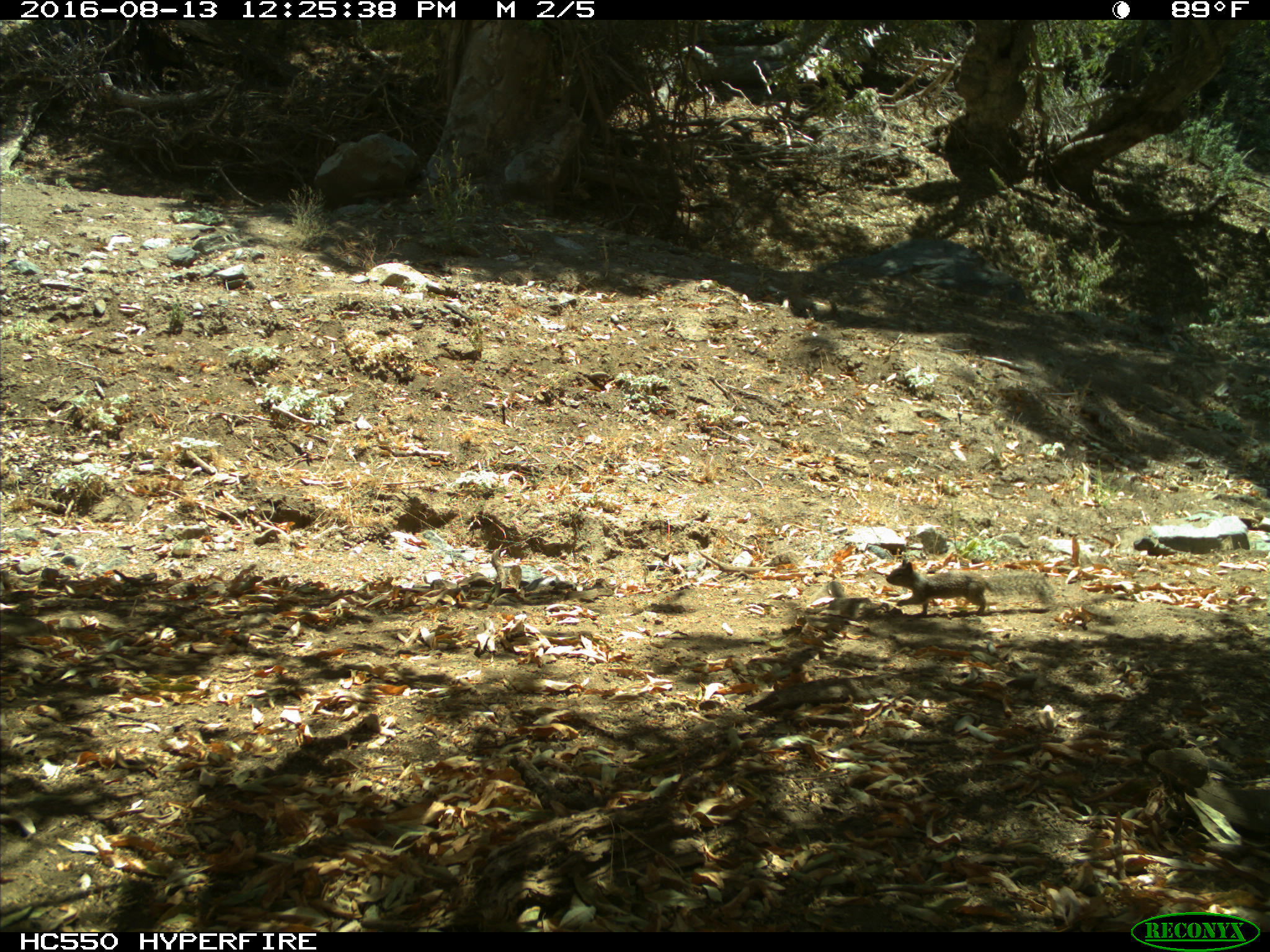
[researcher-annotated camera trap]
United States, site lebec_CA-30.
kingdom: Animalia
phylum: Chordata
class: Mammalia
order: Rodentia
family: Sciuridae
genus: Otospermophilus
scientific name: Otospermophilus beecheyi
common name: california ground squirrel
Otospermophilus beecheyi (california ground squirrel).